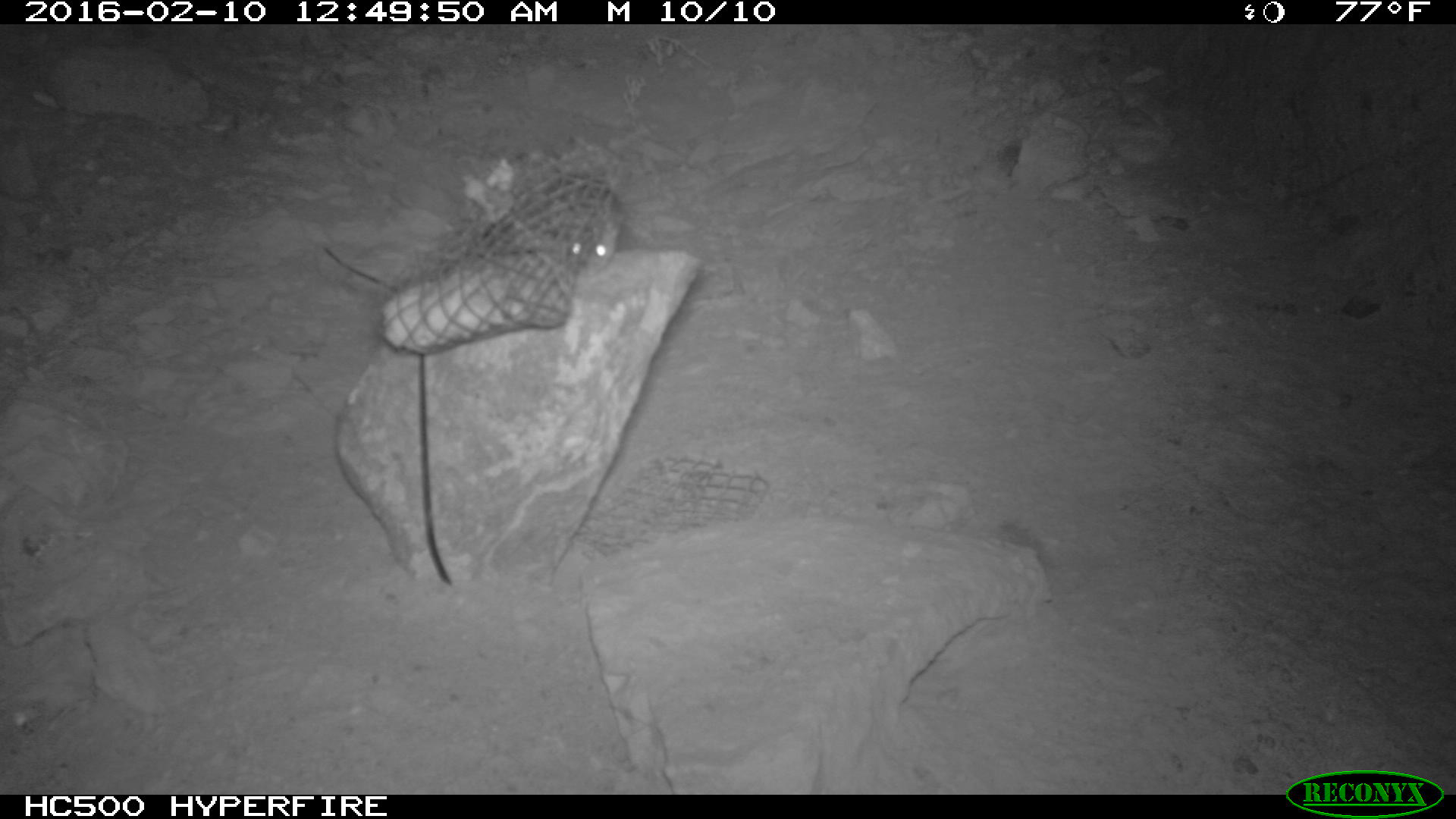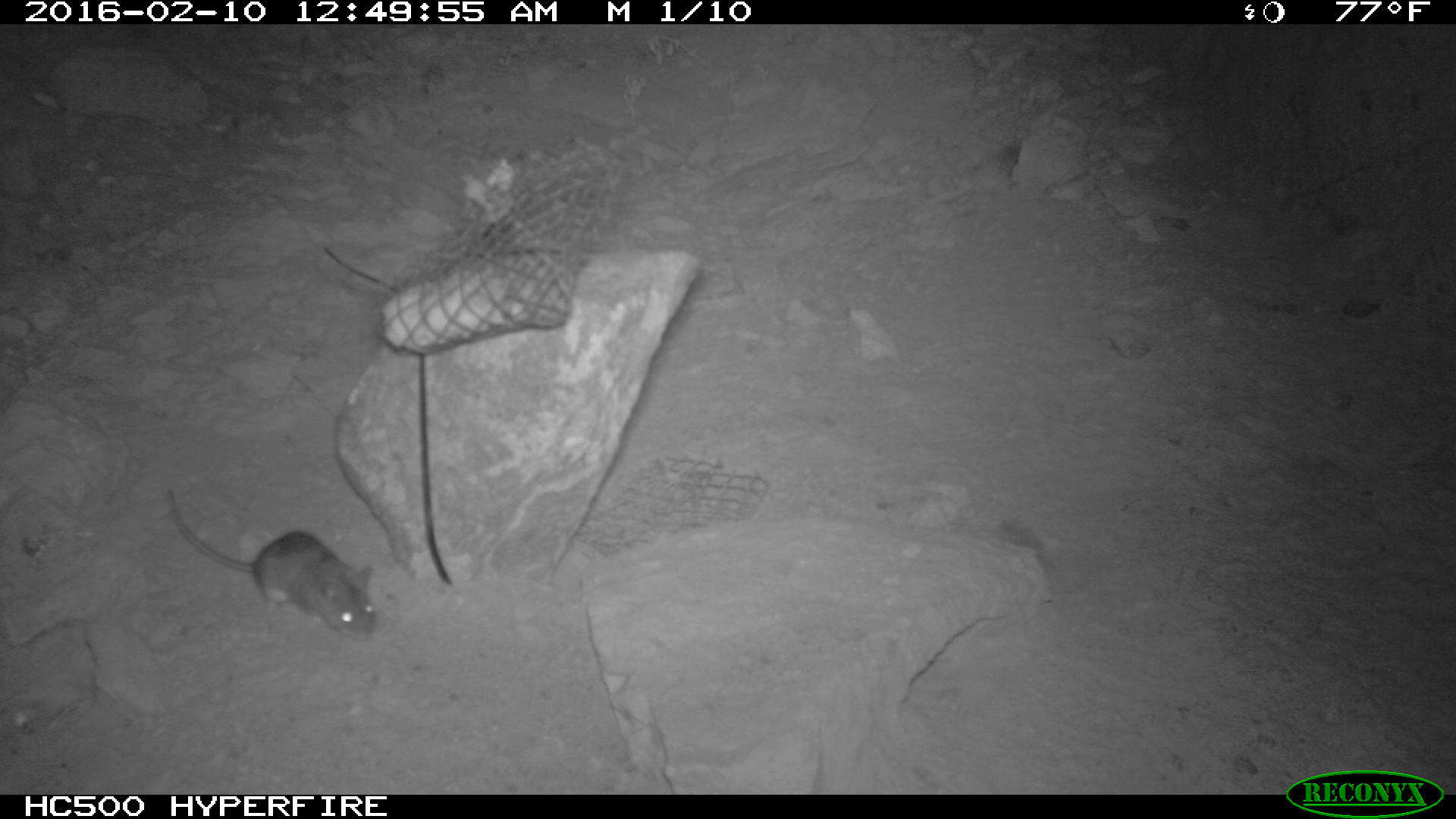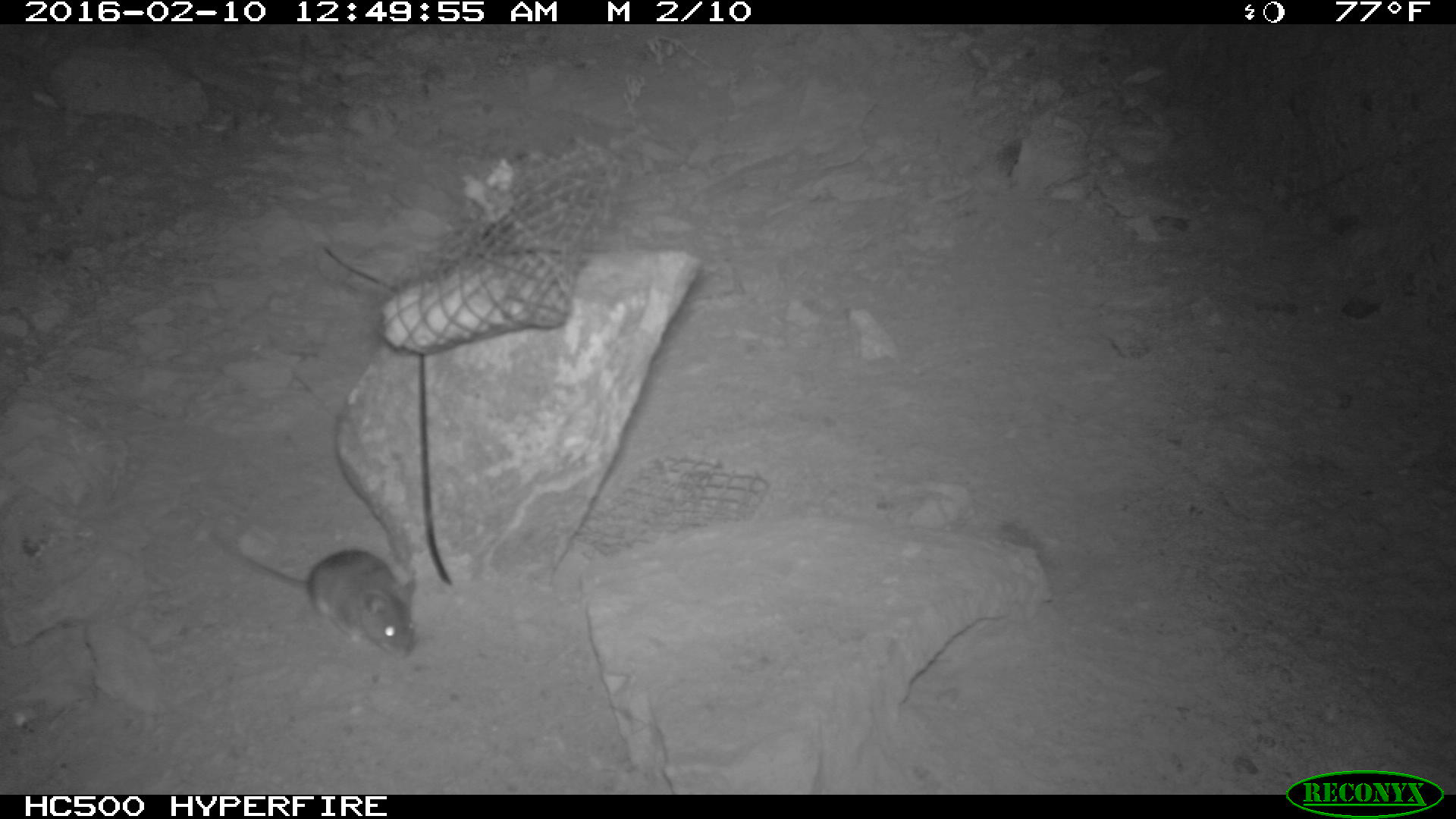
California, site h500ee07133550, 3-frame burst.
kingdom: Animalia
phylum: Chordata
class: Mammalia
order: Rodentia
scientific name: Rodentia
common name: rodent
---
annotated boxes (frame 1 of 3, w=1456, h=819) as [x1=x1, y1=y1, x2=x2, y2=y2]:
rodent: [x1=541, y1=175, x2=622, y2=276]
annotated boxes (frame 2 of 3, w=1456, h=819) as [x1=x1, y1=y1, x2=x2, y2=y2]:
rodent: [x1=165, y1=491, x2=374, y2=642]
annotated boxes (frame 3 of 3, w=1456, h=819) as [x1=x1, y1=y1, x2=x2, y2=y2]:
rodent: [x1=206, y1=527, x2=416, y2=658]